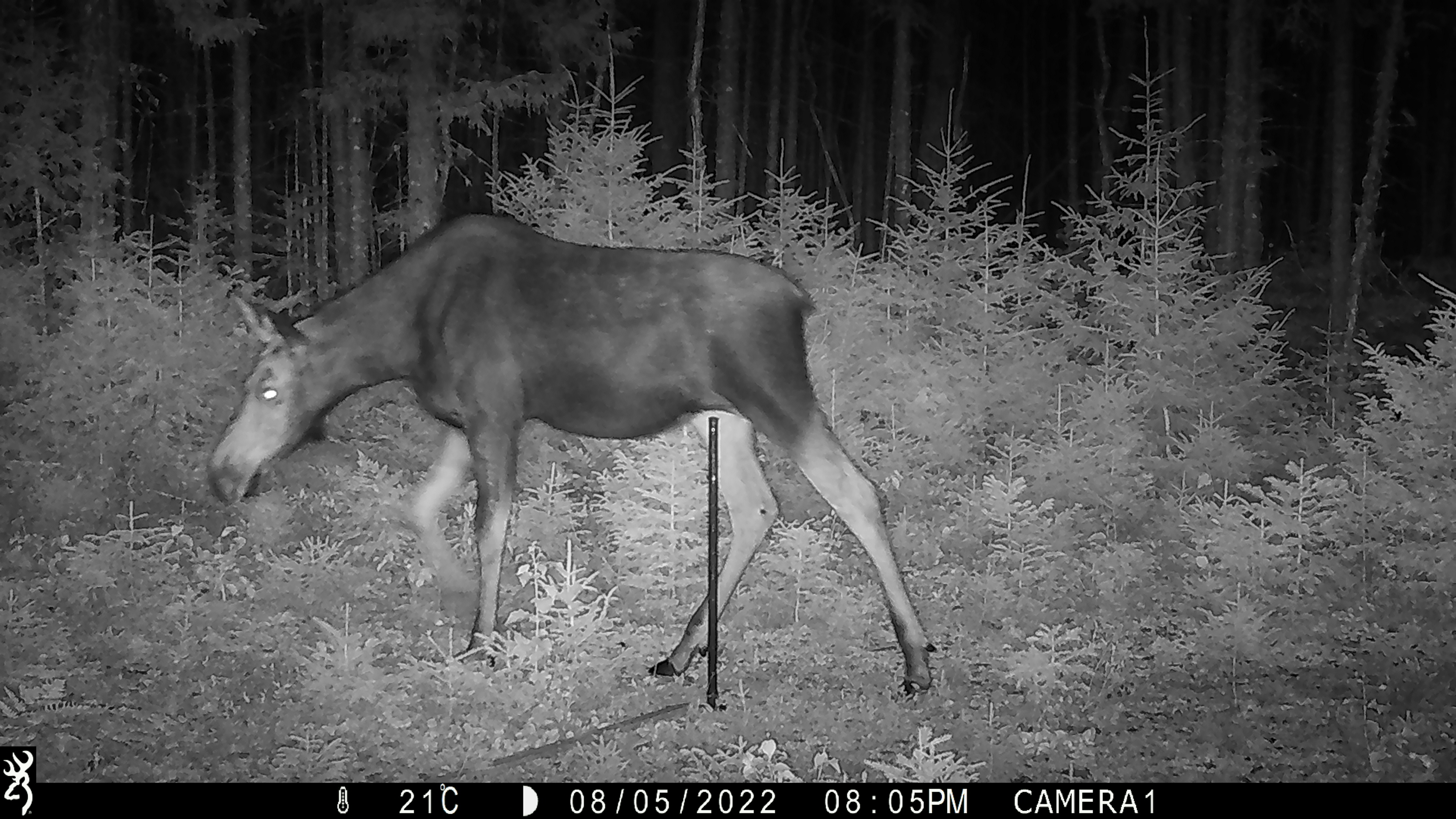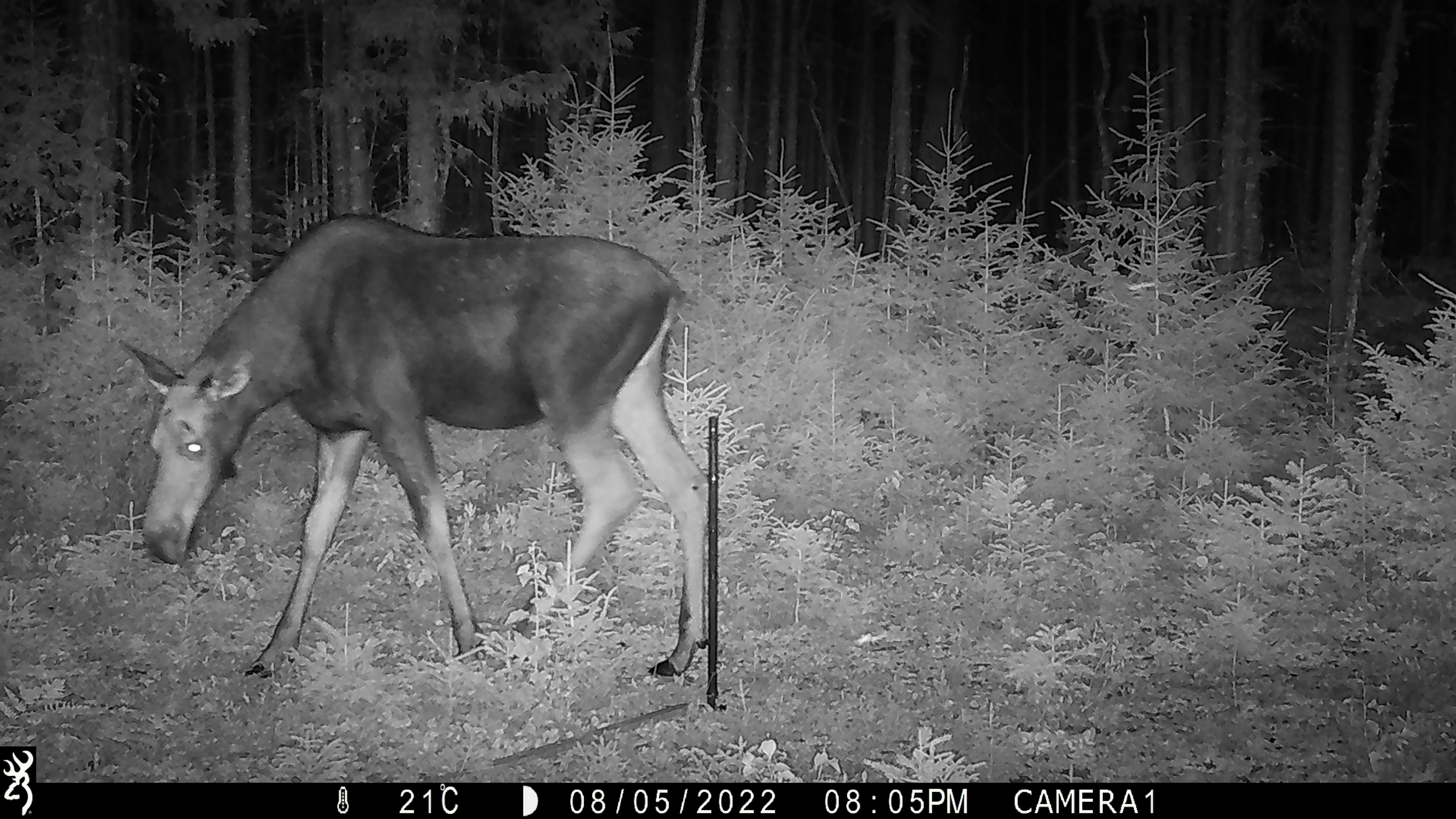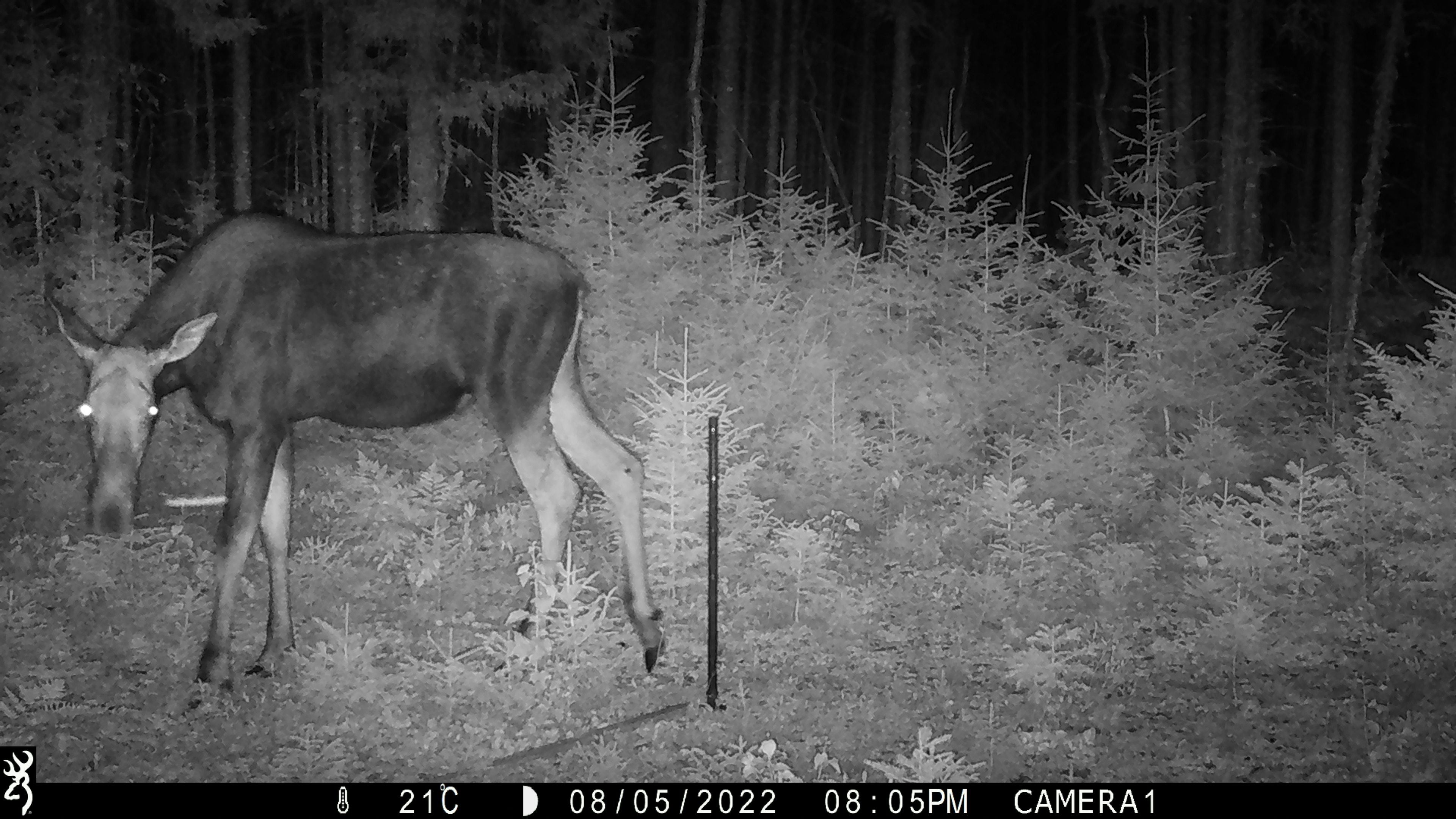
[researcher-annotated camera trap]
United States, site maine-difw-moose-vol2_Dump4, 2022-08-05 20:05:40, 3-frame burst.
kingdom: Animalia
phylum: Chordata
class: Mammalia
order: Artiodactyla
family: Cervidae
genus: Alces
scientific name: Alces alces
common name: moose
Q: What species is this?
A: Moose (Alces alces).